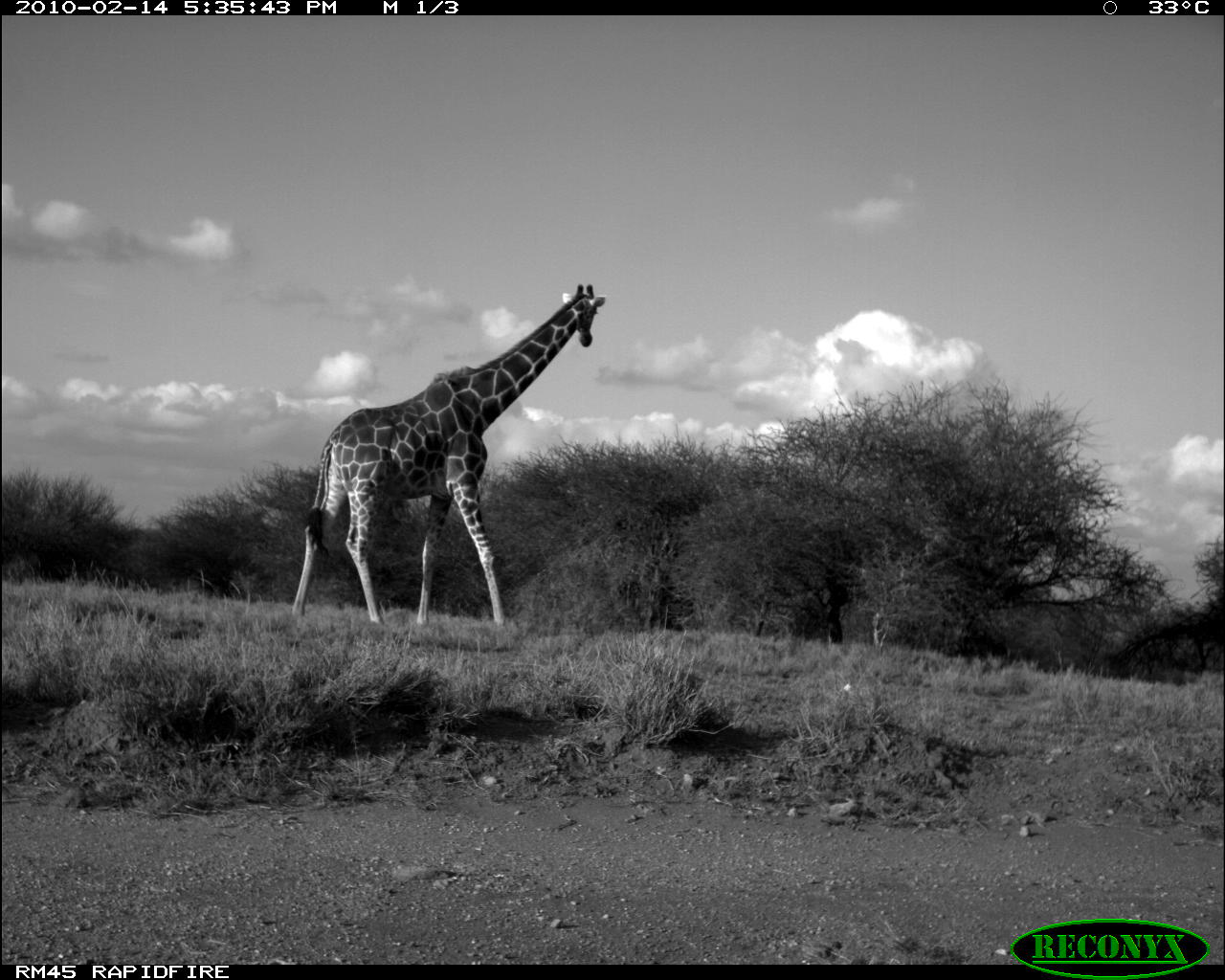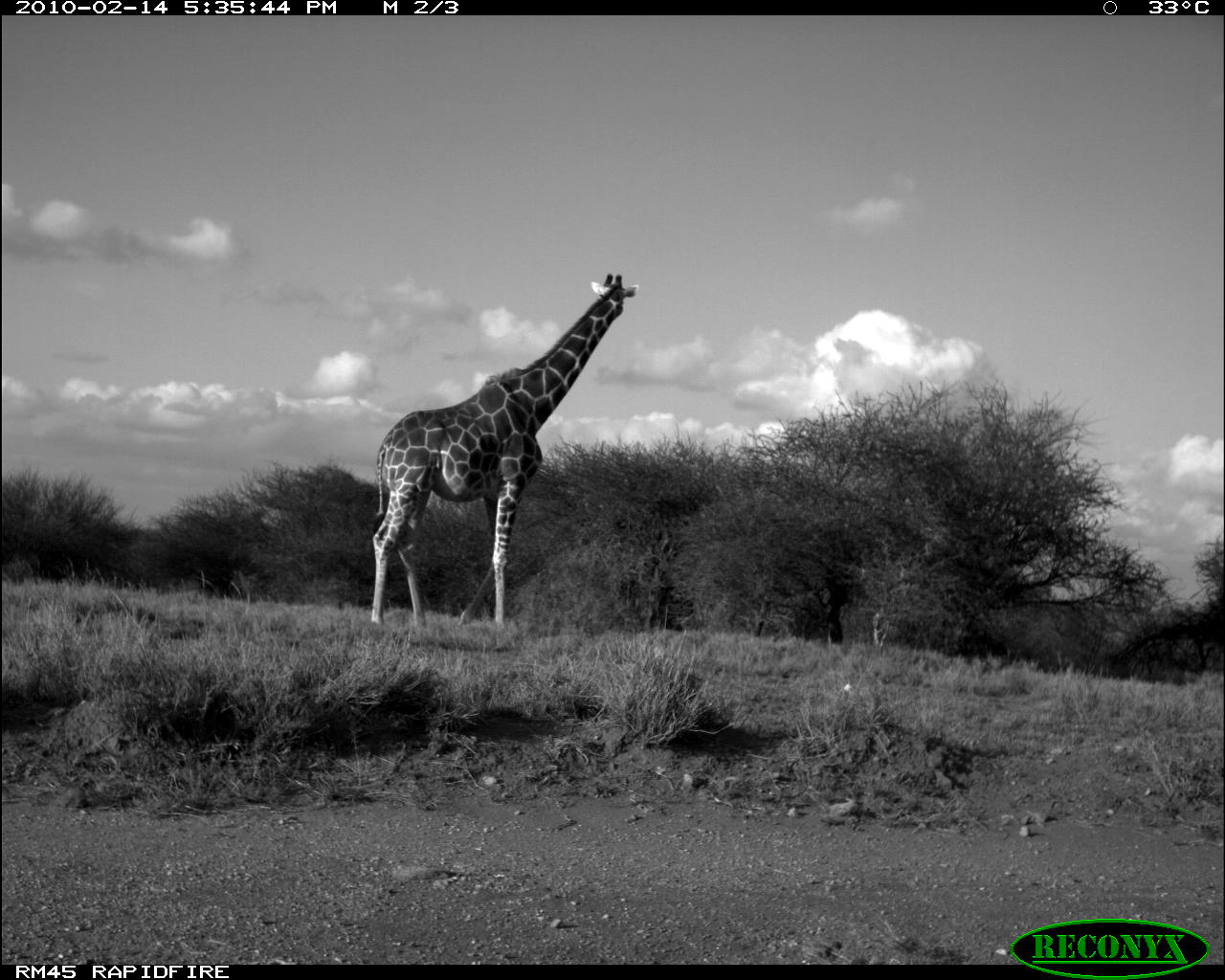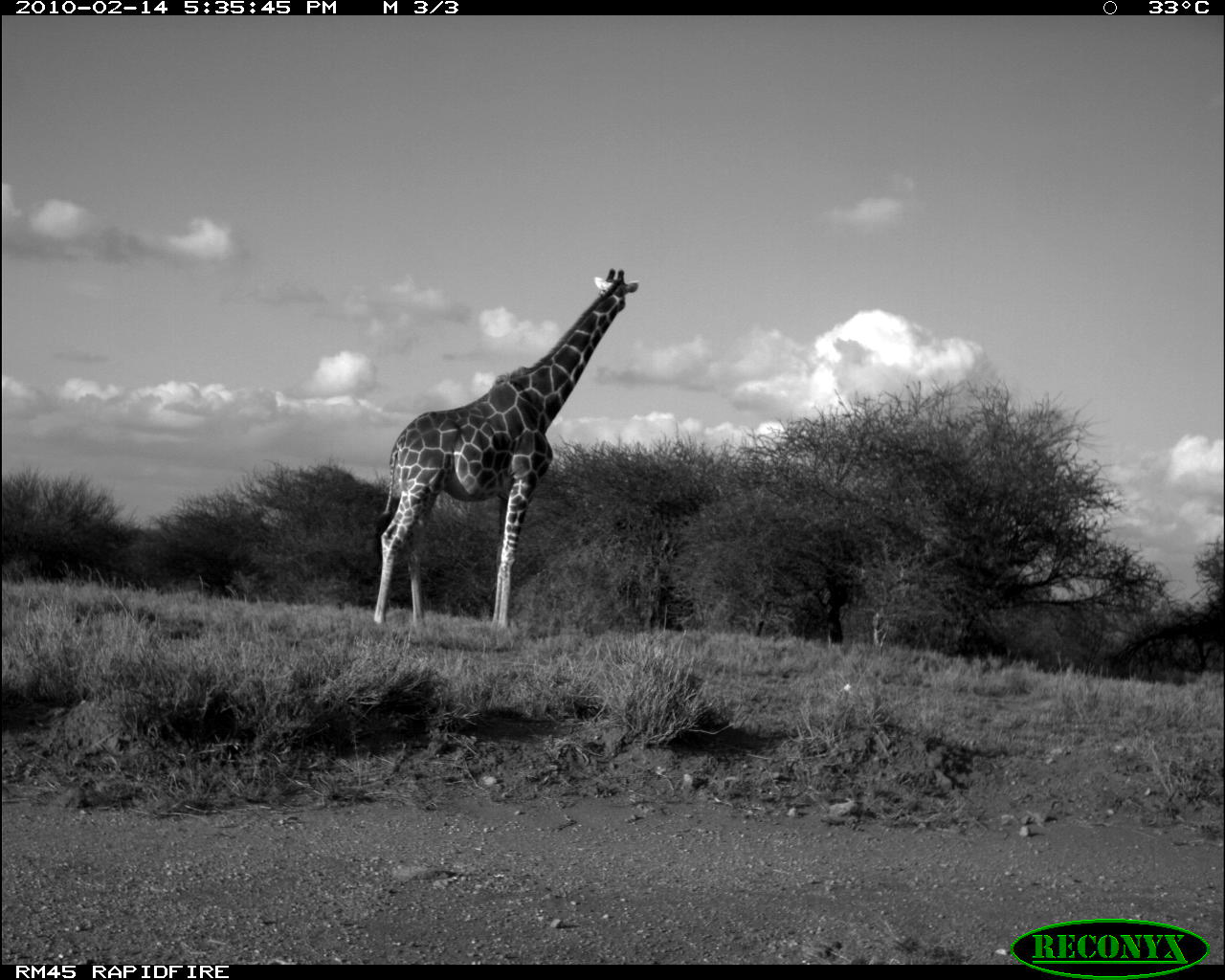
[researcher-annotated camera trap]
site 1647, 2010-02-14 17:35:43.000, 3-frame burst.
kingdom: Animalia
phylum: Chordata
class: Mammalia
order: Artiodactyla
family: Giraffidae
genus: Giraffa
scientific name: Giraffa camelopardalis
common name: giraffe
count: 1